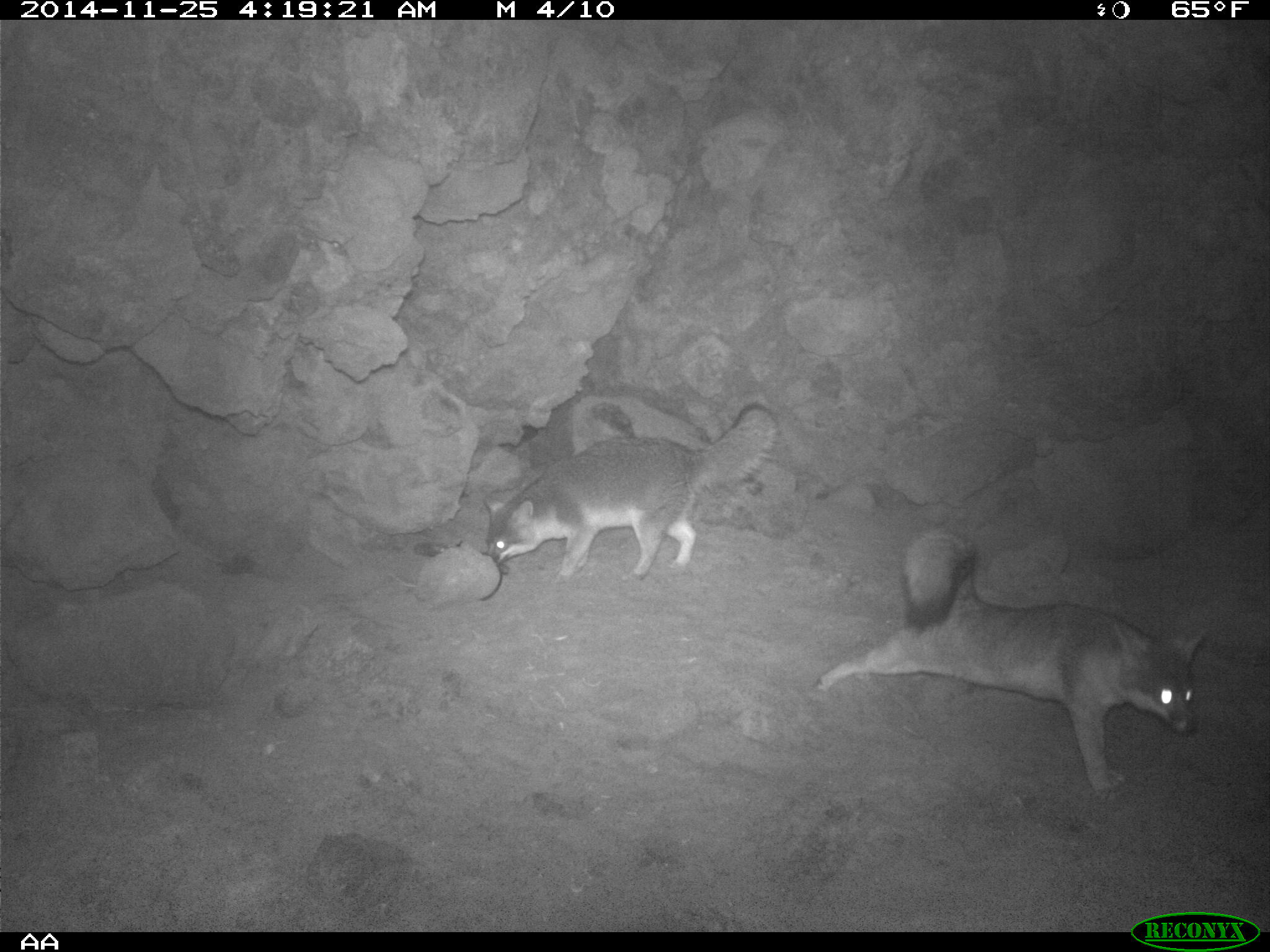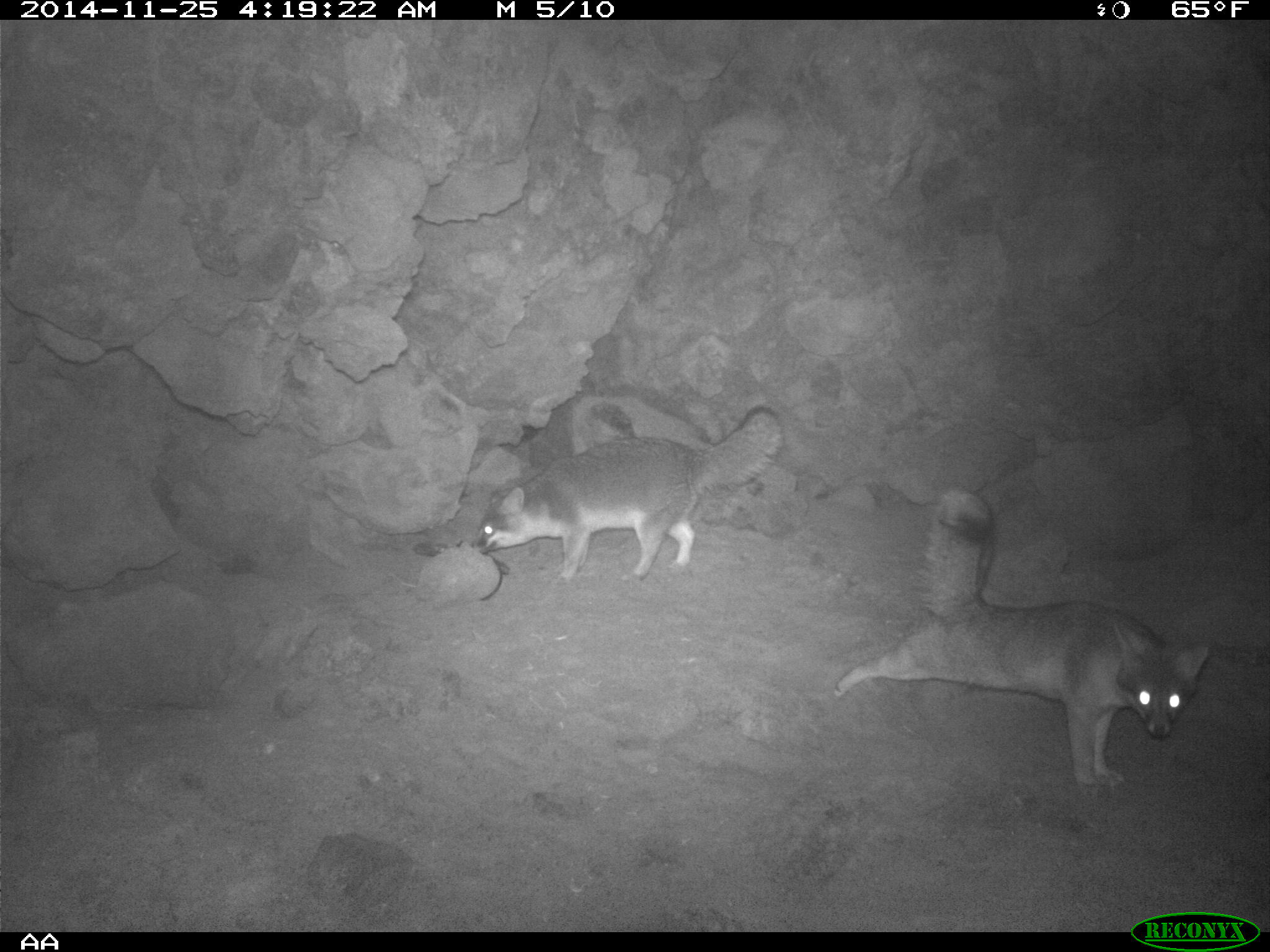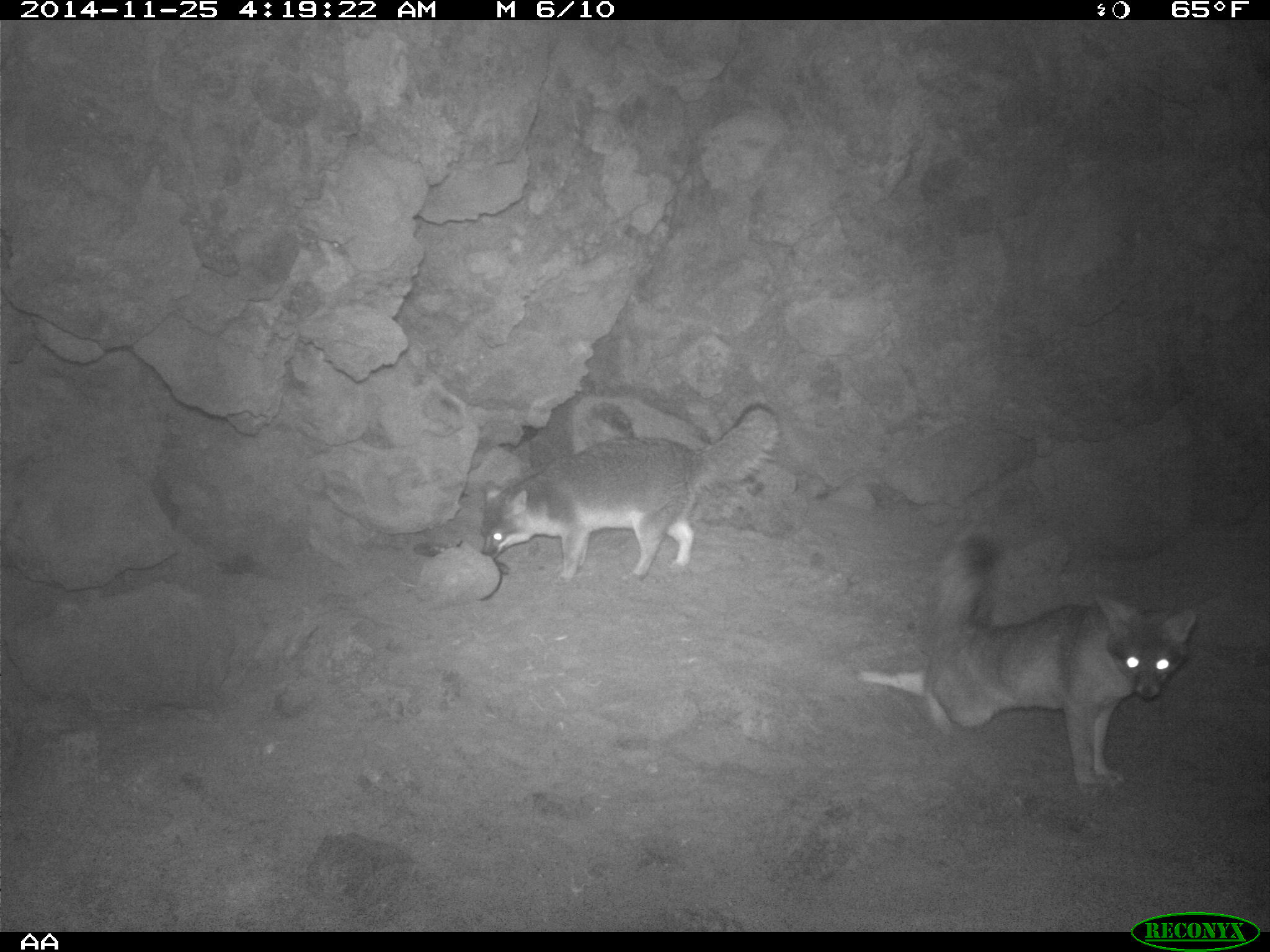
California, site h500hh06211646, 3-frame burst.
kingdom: Animalia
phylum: Chordata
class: Mammalia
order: Carnivora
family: Canidae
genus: Urocyon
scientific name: Urocyon littoralis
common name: island fox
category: fox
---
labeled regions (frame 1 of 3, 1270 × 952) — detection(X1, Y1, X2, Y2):
fox: detection(812, 530, 1202, 800); detection(484, 403, 777, 583)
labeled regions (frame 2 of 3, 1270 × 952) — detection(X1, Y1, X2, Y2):
fox: detection(833, 488, 1209, 788); detection(471, 405, 783, 587)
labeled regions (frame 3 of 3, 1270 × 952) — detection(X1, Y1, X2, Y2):
fox: detection(857, 529, 1195, 791); detection(481, 402, 780, 584)